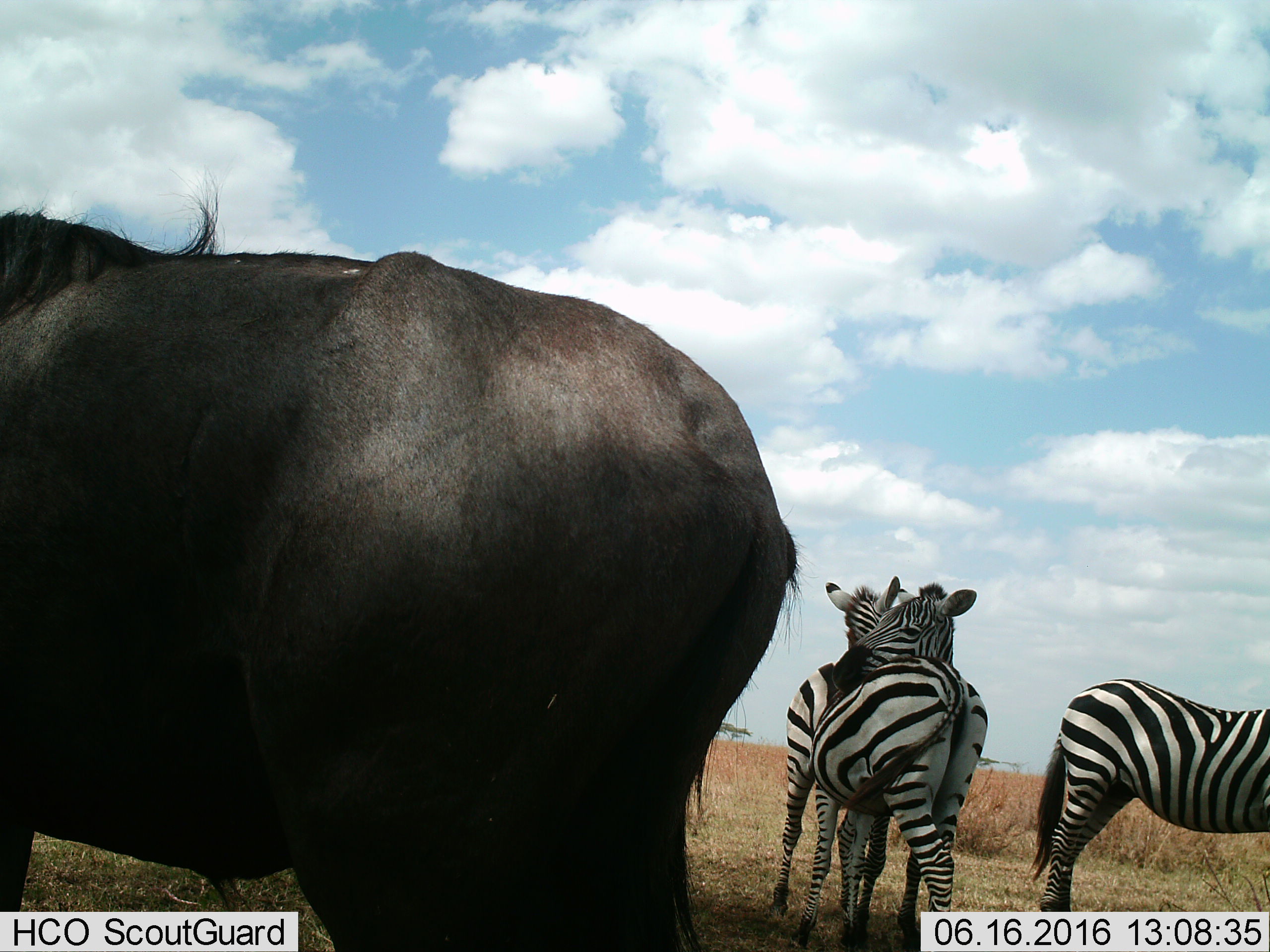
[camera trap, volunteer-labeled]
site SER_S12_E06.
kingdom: Animalia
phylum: Chordata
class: Mammalia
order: Artiodactyla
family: Bovidae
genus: Connochaetes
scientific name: Connochaetes taurinus taurinus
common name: blue wildebeest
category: wildebeestblue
Wildebeestblue (blue wildebeest) (Connochaetes taurinus taurinus), count 1. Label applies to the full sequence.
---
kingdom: Animalia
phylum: Chordata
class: Mammalia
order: Perissodactyla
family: Equidae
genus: Equus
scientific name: Equus quagga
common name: plains zebra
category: zebraplains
Zebraplains (plains zebra) (Equus quagga), count 3. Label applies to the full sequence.